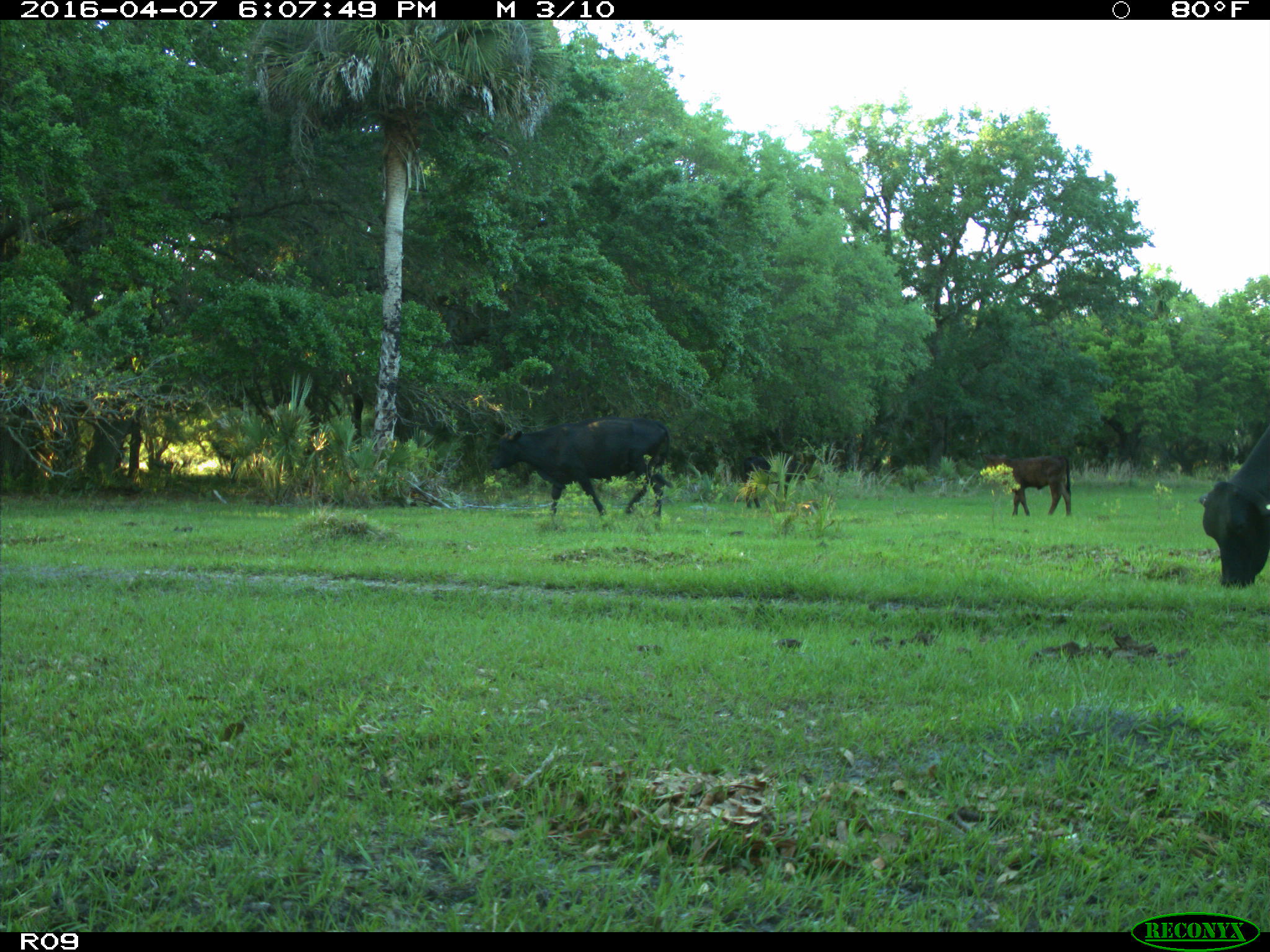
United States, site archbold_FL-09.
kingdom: Animalia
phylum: Chordata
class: Mammalia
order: Artiodactyla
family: Bovidae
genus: Bos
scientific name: Bos taurus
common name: domestic cow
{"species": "Bos taurus (domestic cow)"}